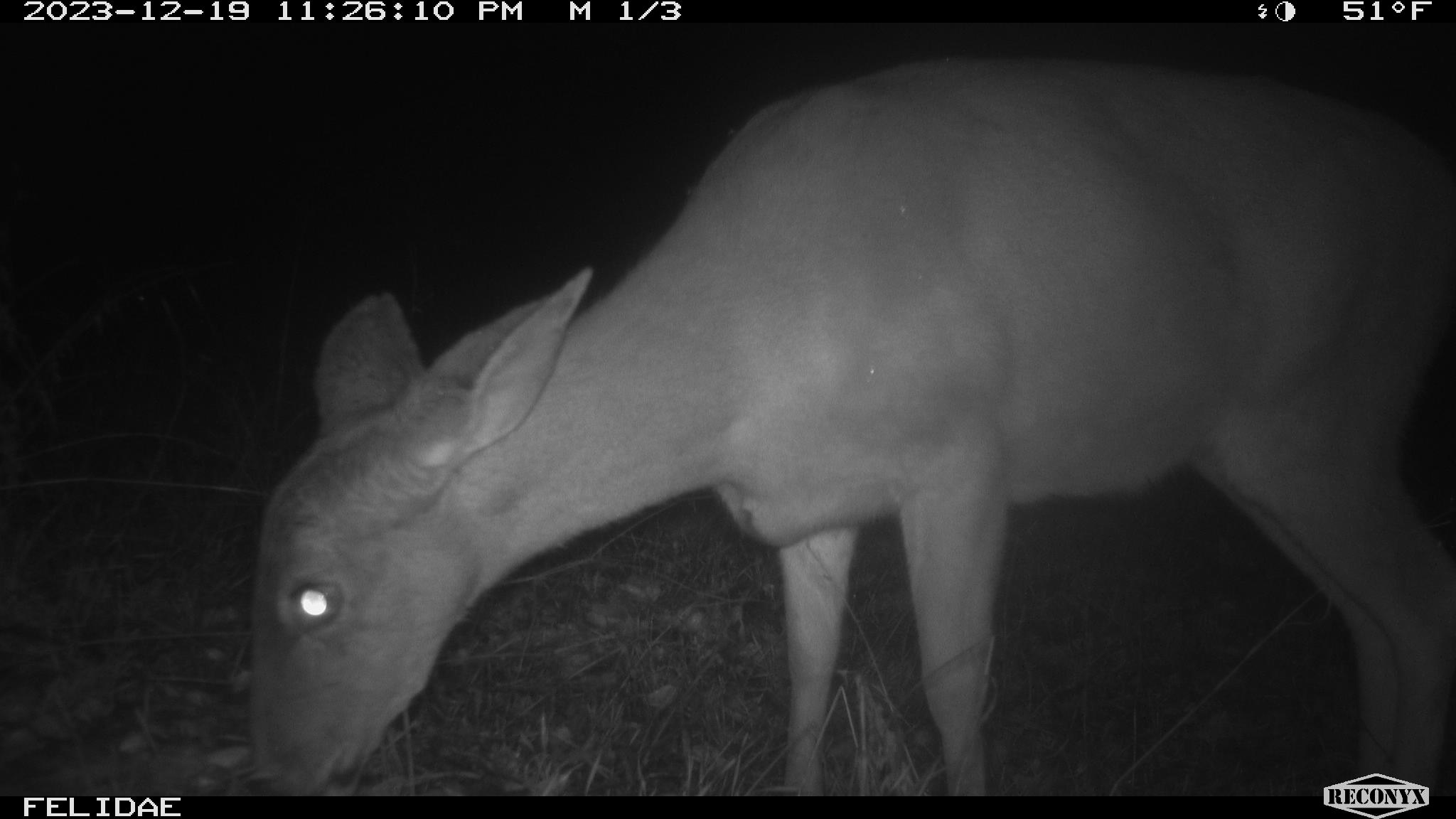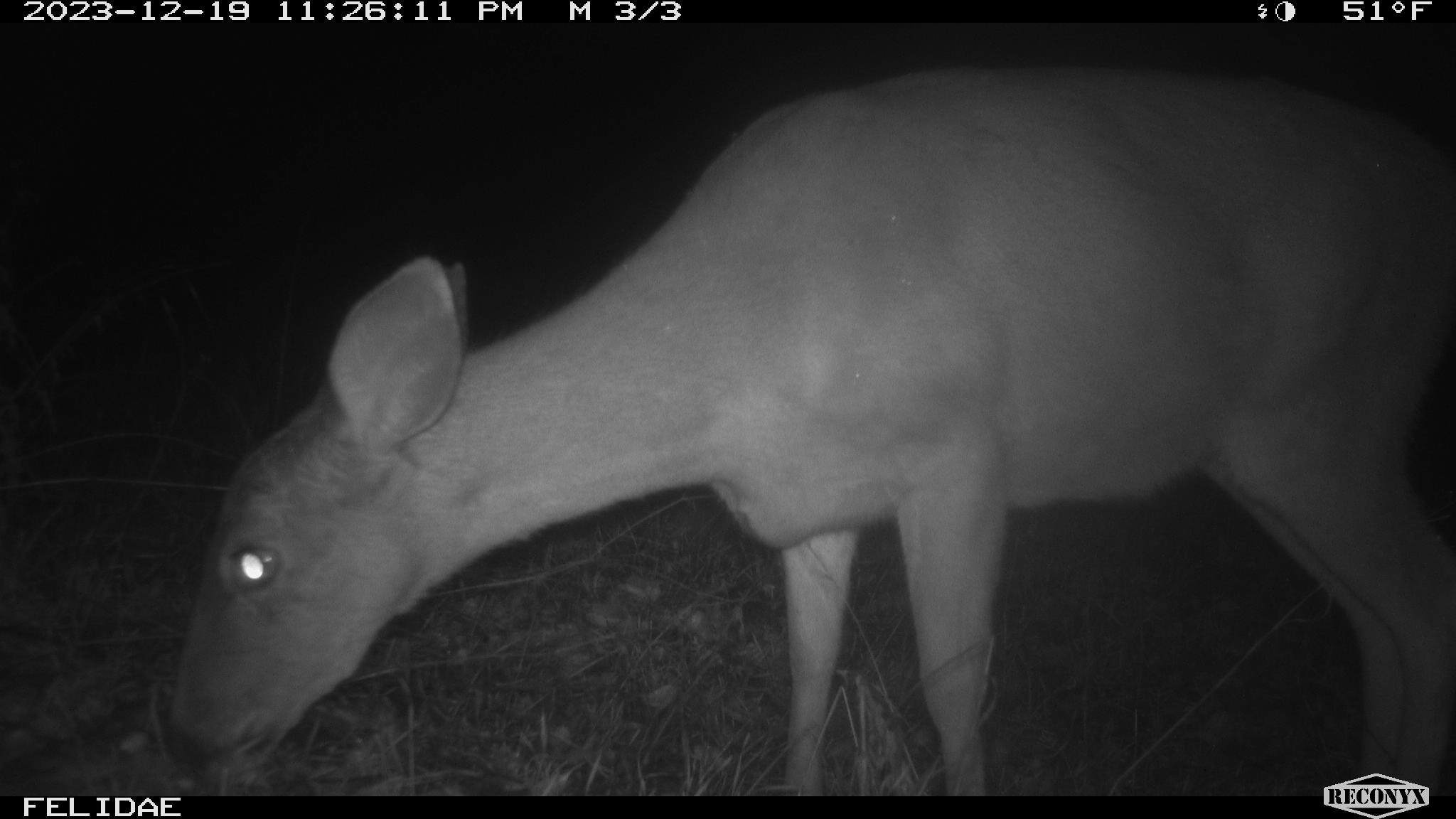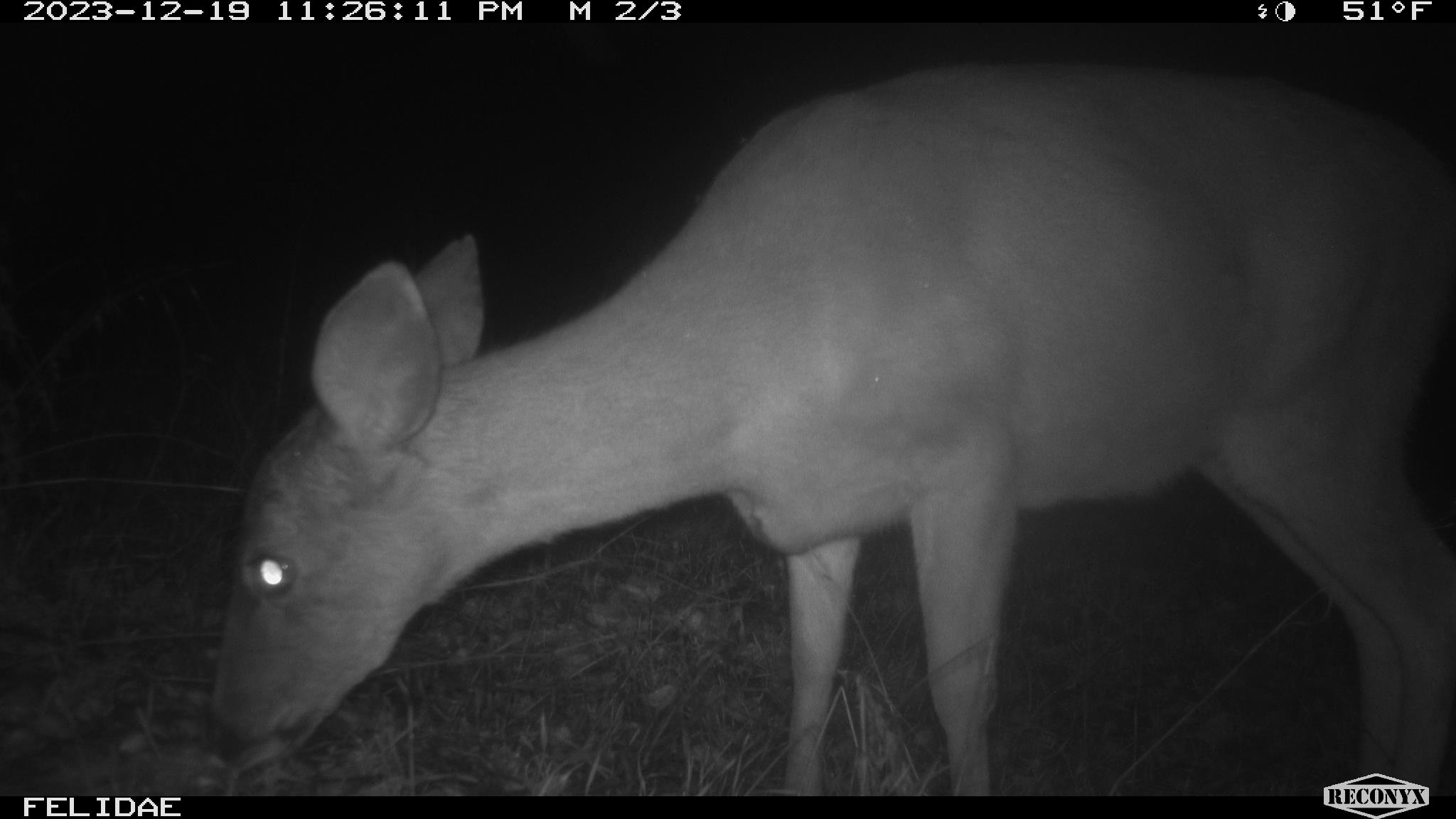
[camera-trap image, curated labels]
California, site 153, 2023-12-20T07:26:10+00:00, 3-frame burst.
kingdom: Animalia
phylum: Chordata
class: Mammalia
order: Artiodactyla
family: Cervidae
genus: Odocoileus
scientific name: Odocoileus hemionus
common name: mule deer